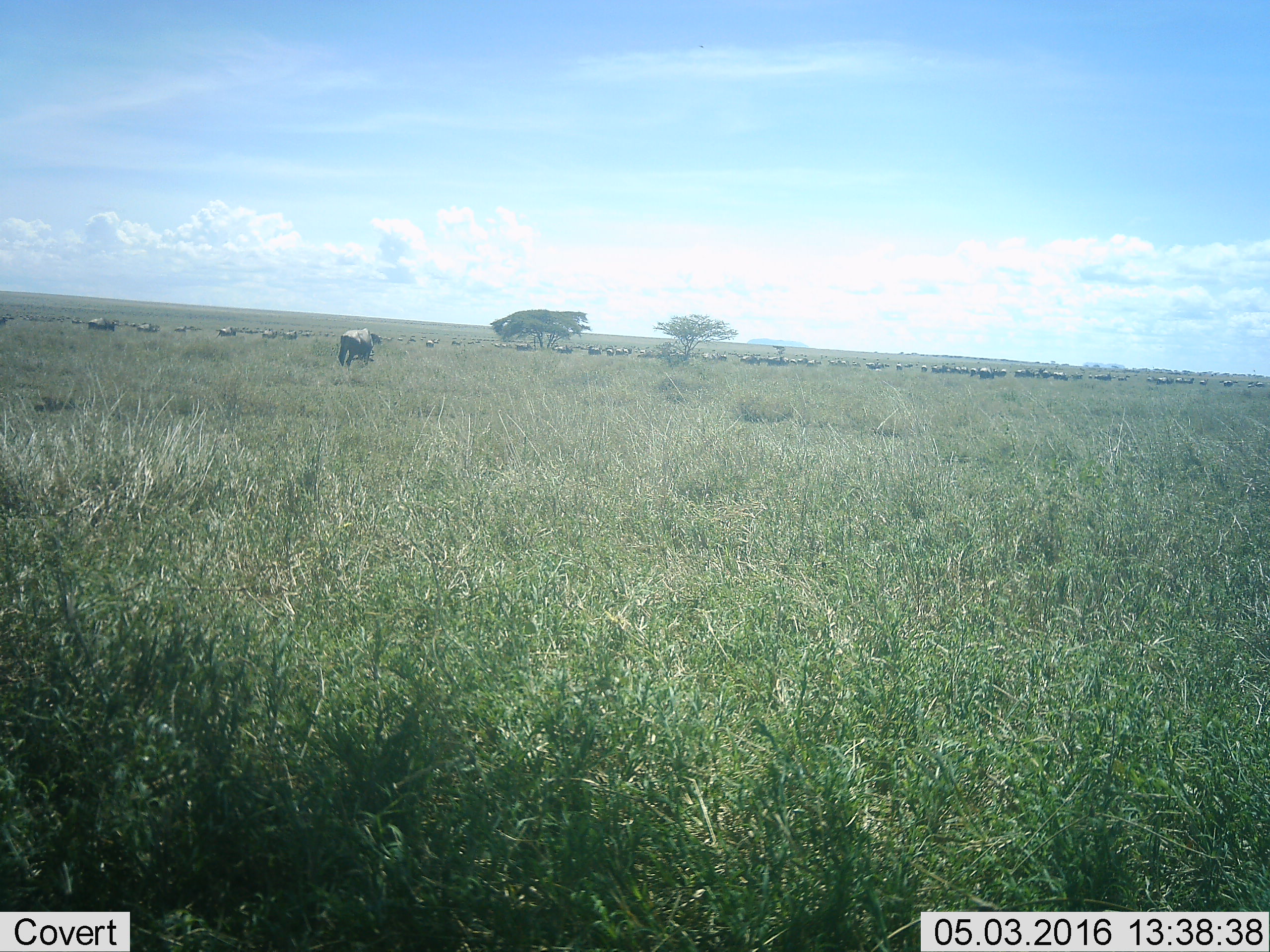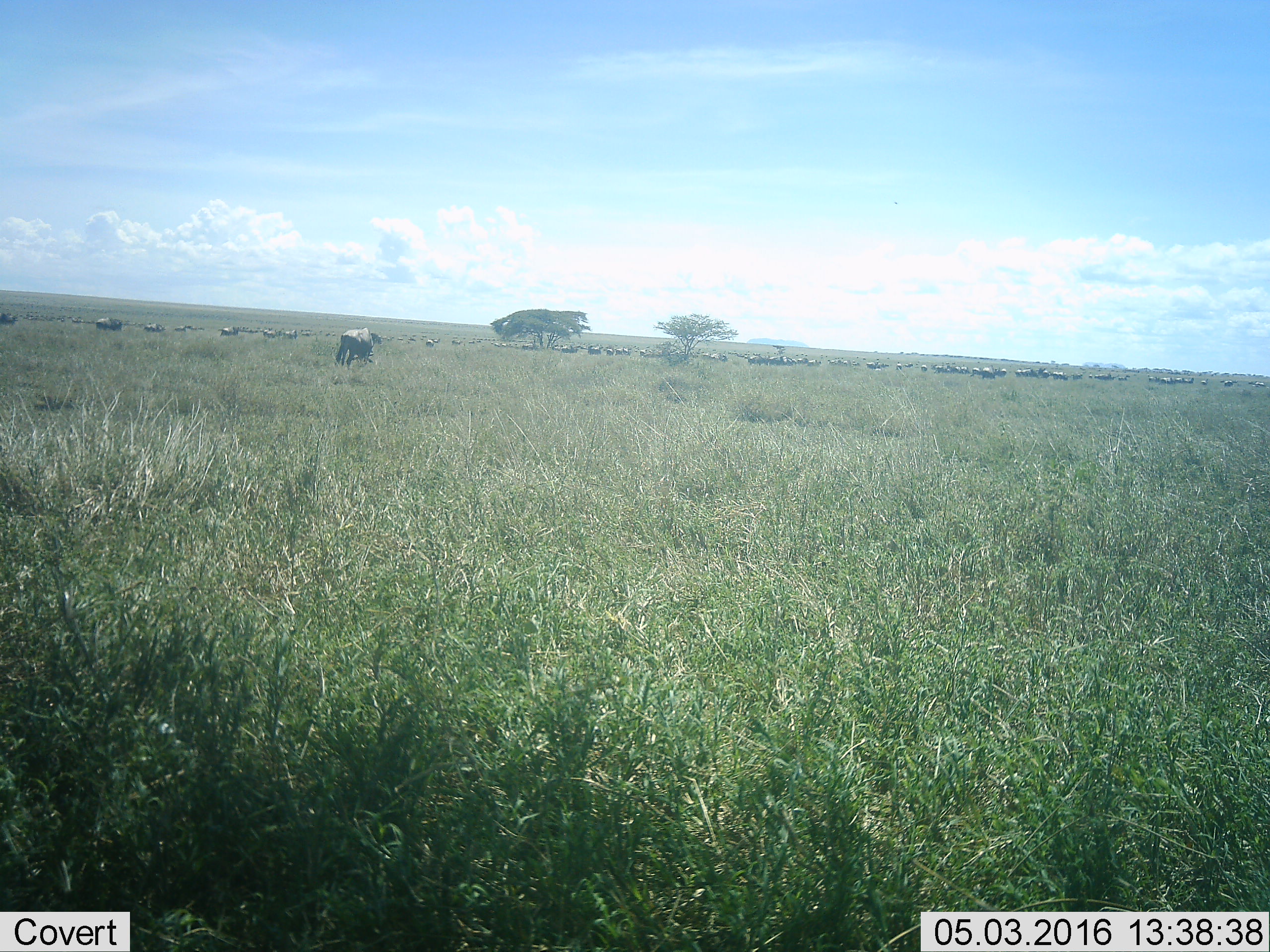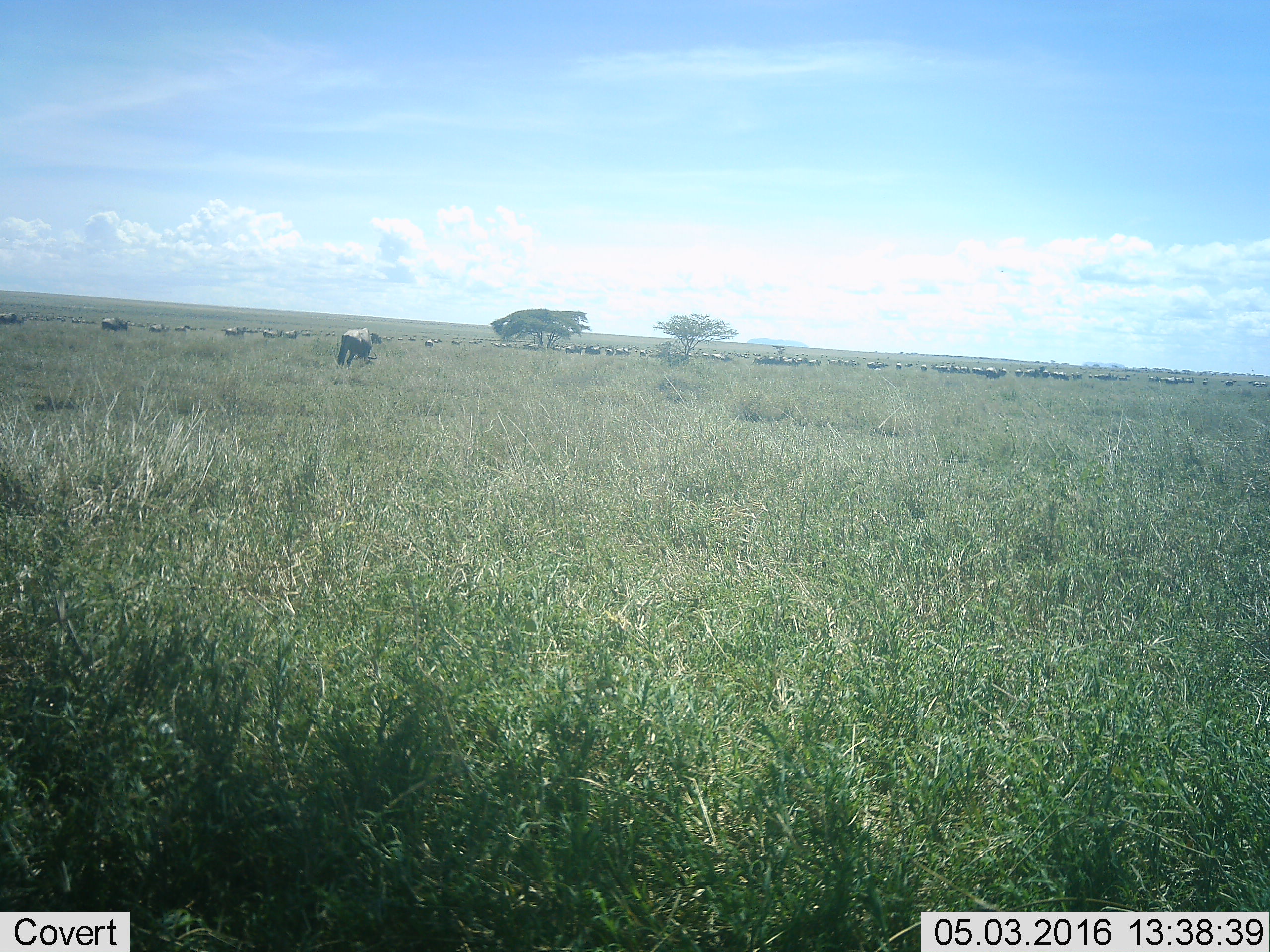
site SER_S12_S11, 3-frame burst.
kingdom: Animalia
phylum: Chordata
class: Mammalia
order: Artiodactyla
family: Bovidae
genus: Connochaetes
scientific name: Connochaetes taurinus taurinus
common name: blue wildebeest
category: wildebeestblue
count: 11-50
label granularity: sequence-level